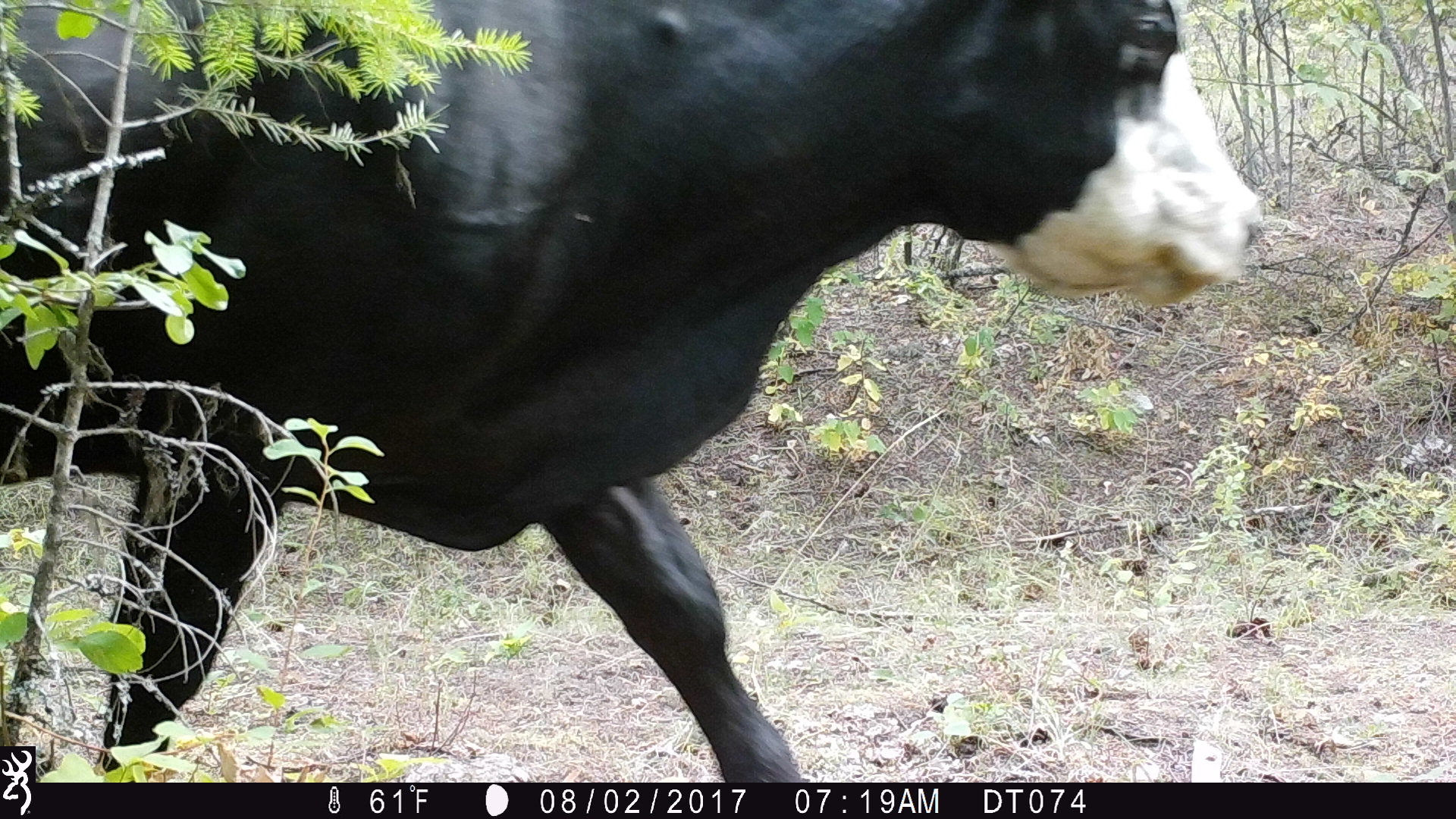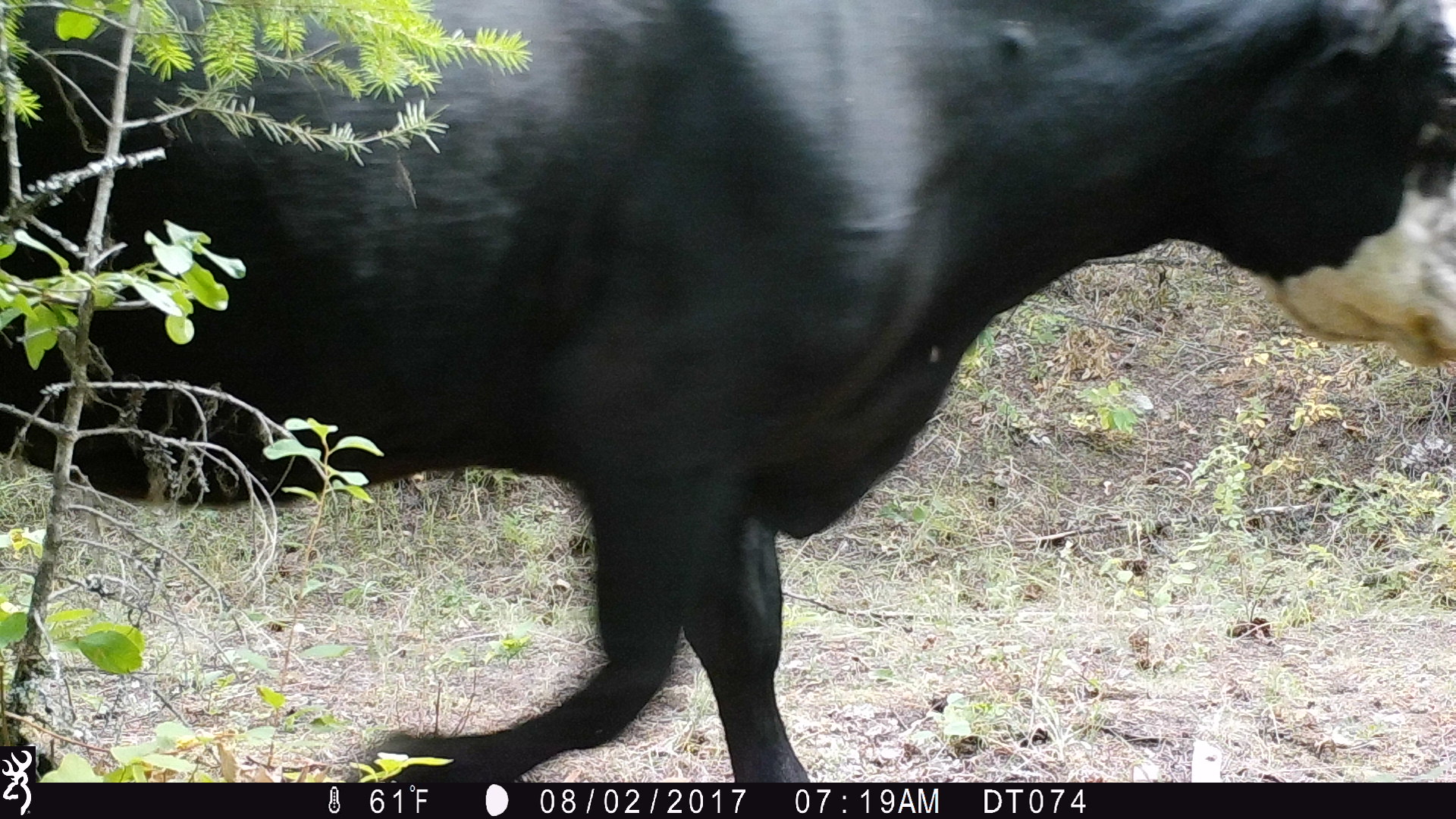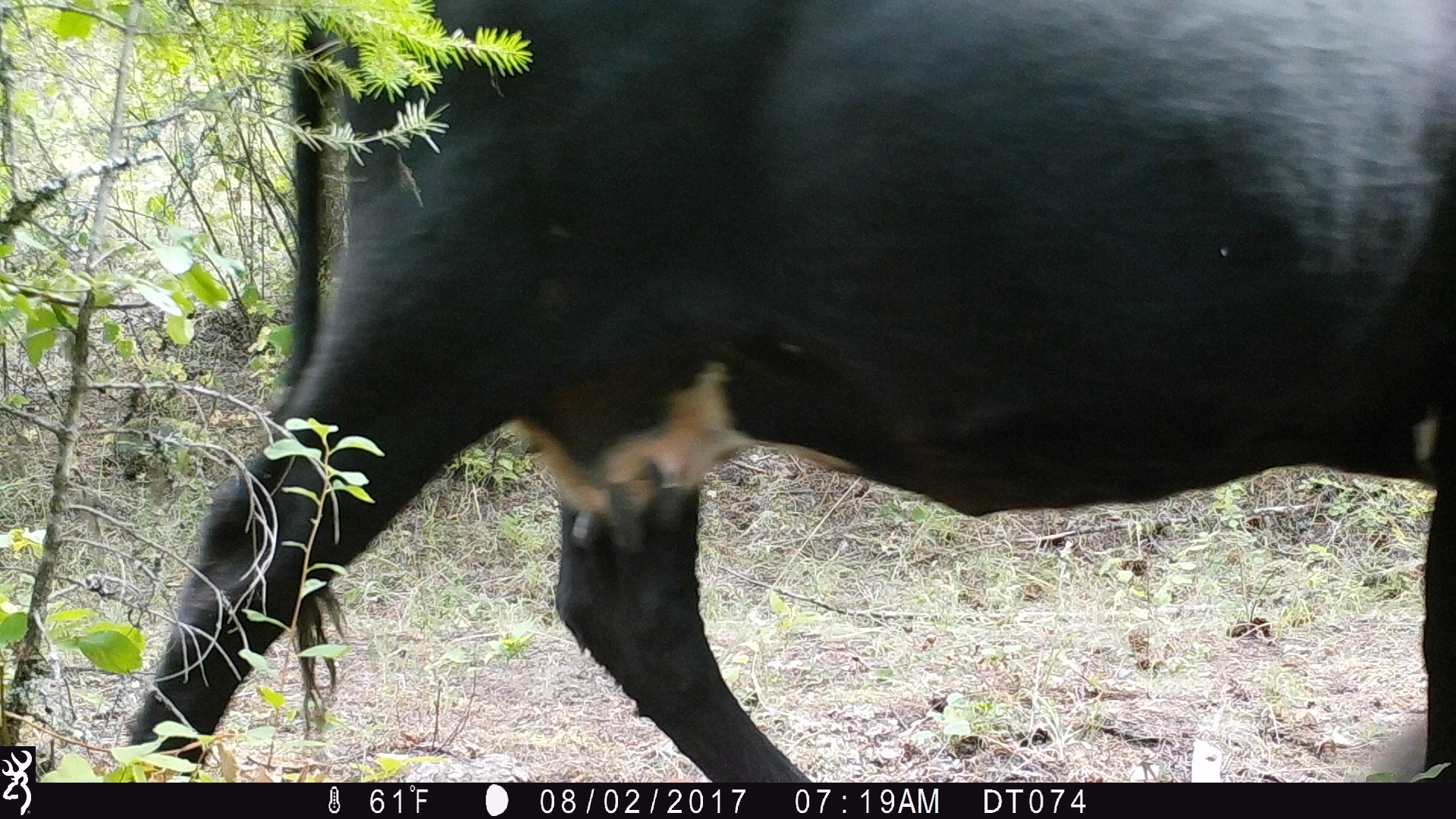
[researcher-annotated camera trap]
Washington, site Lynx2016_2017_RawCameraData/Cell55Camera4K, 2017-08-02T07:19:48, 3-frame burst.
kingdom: Animalia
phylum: Chordata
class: Mammalia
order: Artiodactyla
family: Bovidae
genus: Bos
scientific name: Bos taurus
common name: domestic cattle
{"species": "domestic cattle (Bos taurus)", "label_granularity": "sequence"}